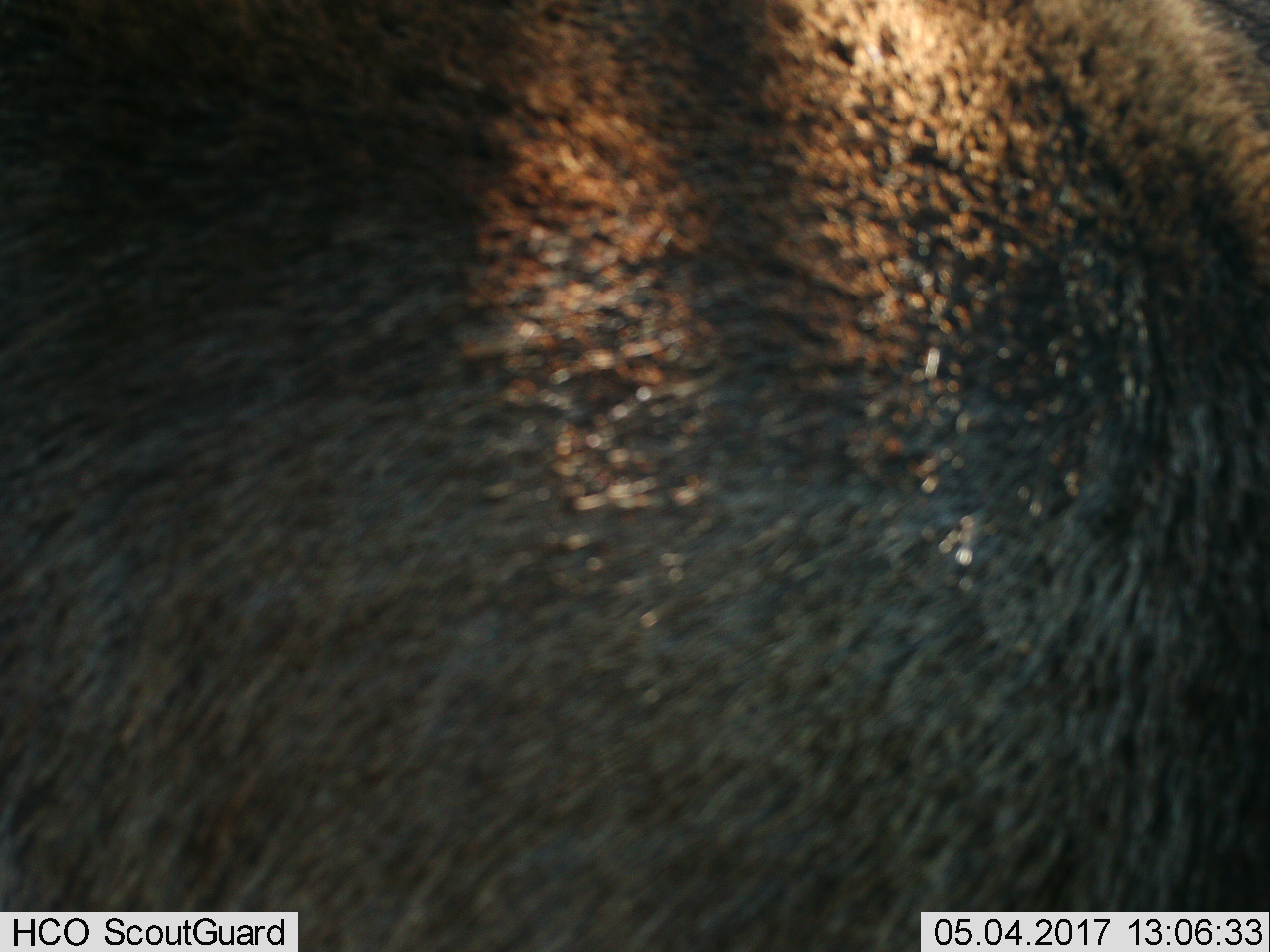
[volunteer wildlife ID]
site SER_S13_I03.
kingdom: Animalia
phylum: Chordata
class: Mammalia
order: Artiodactyla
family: Bovidae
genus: Connochaetes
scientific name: Connochaetes taurinus taurinus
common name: blue wildebeest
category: wildebeestblue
Wildebeestblue (blue wildebeest) (Connochaetes taurinus taurinus), count 1. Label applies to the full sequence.